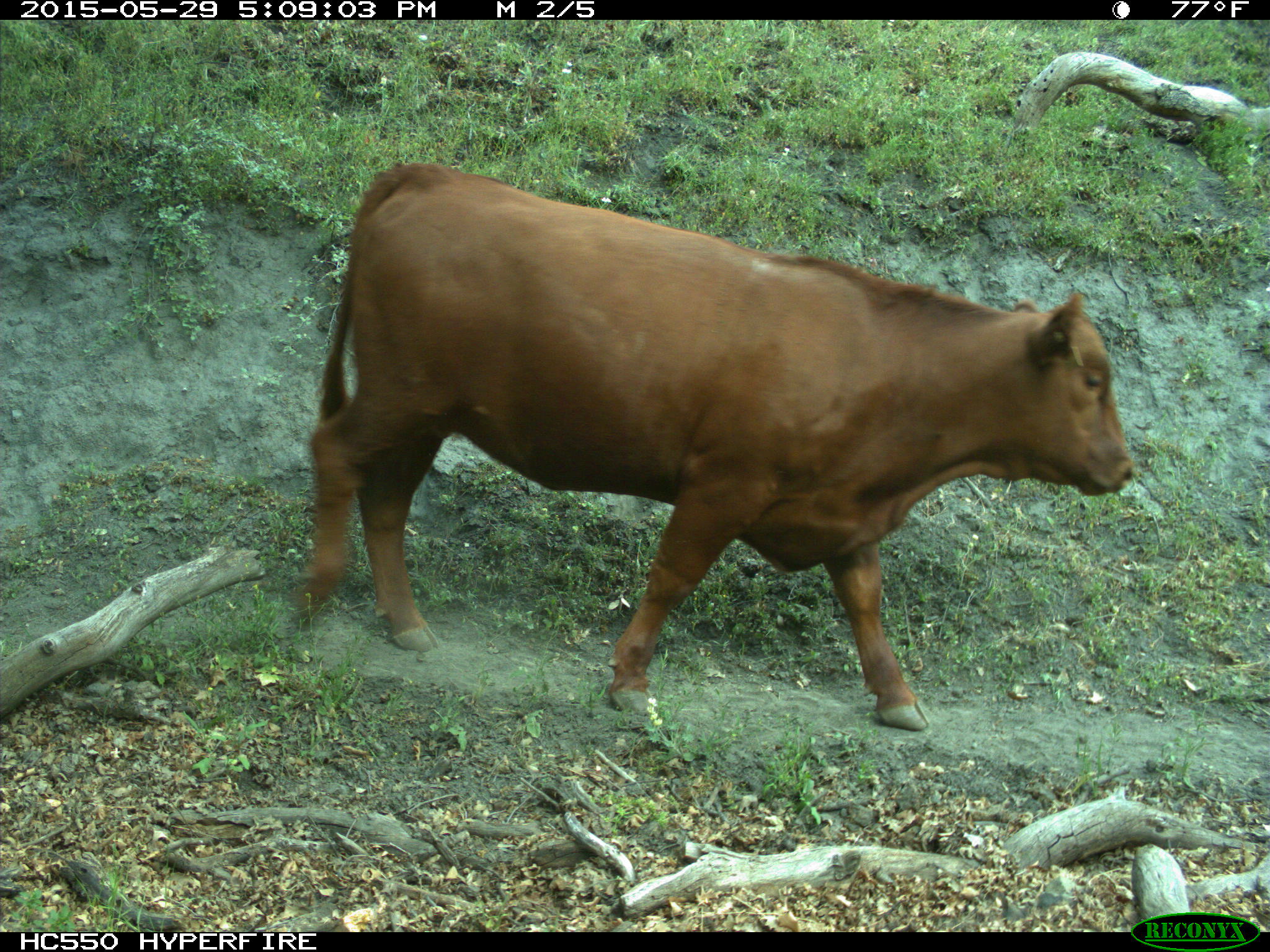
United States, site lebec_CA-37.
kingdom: Animalia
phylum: Chordata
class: Mammalia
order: Artiodactyla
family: Bovidae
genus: Bos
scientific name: Bos taurus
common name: domestic cow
Bos taurus (domestic cow).